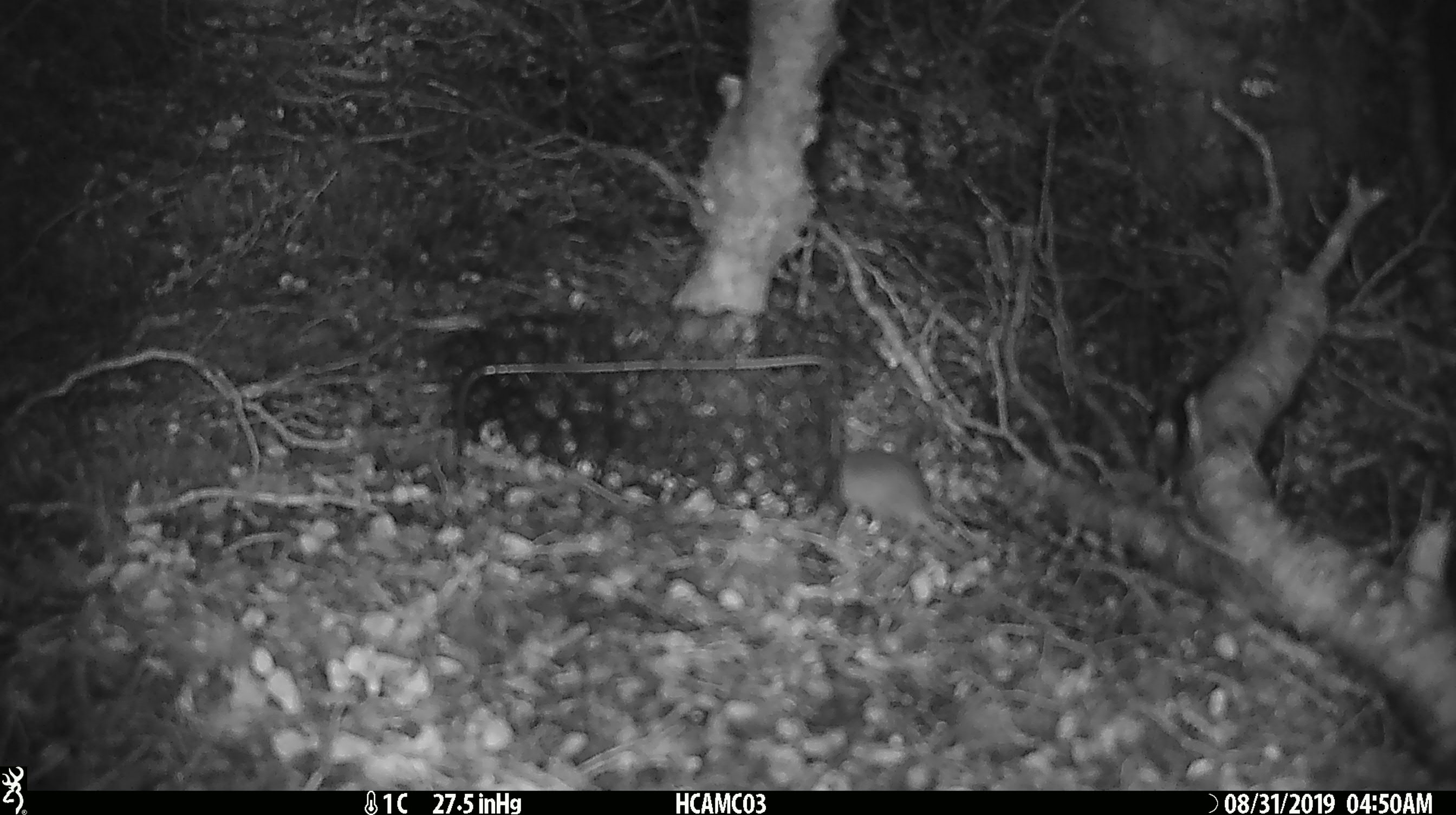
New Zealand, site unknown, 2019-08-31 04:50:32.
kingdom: Animalia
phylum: Chordata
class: Mammalia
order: Rodentia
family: Muridae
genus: Mus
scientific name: Mus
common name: mouse